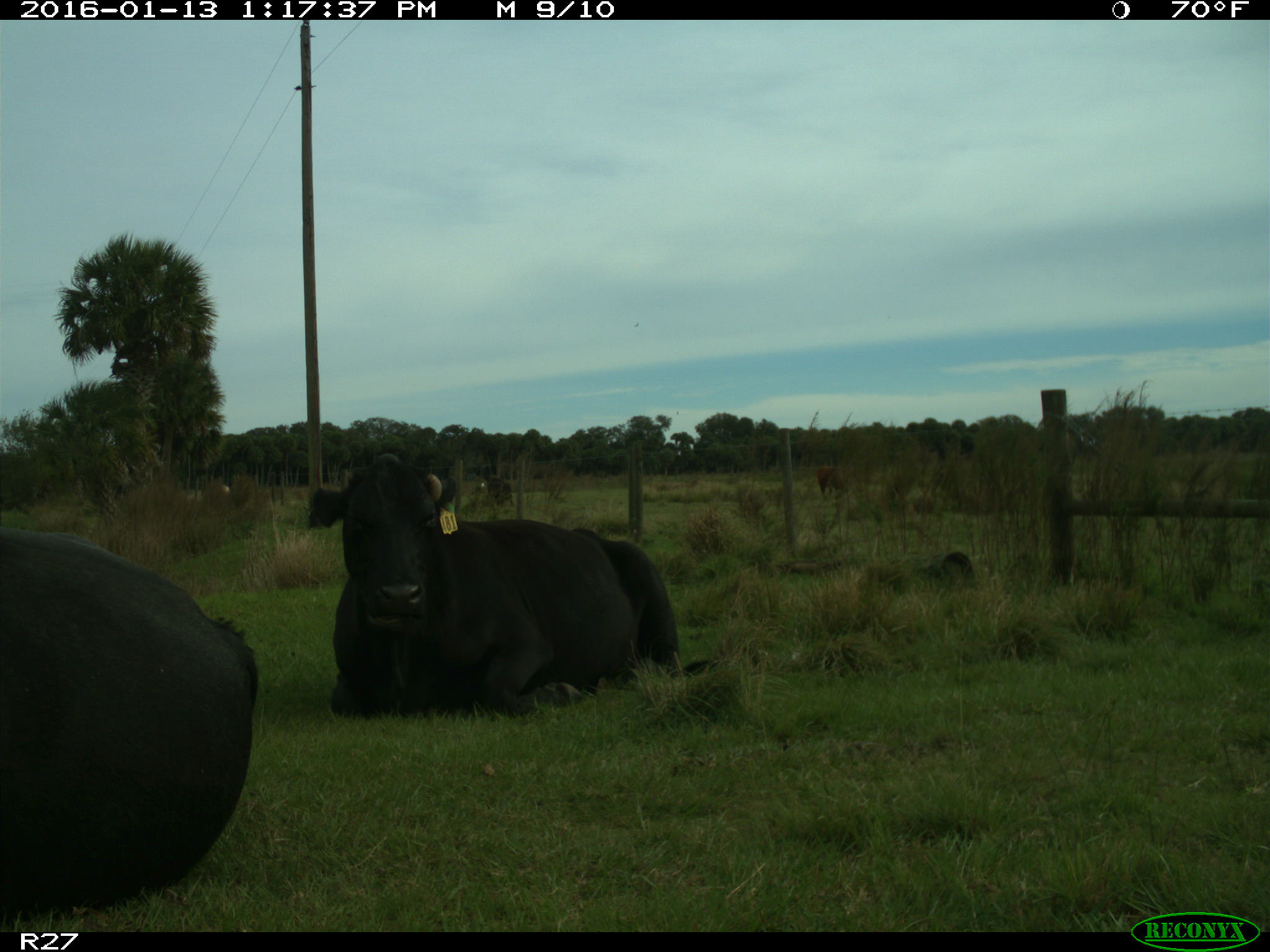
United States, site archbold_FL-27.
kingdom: Animalia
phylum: Chordata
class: Mammalia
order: Artiodactyla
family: Bovidae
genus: Bos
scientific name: Bos taurus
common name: domestic cow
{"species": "Bos taurus (domestic cow)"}